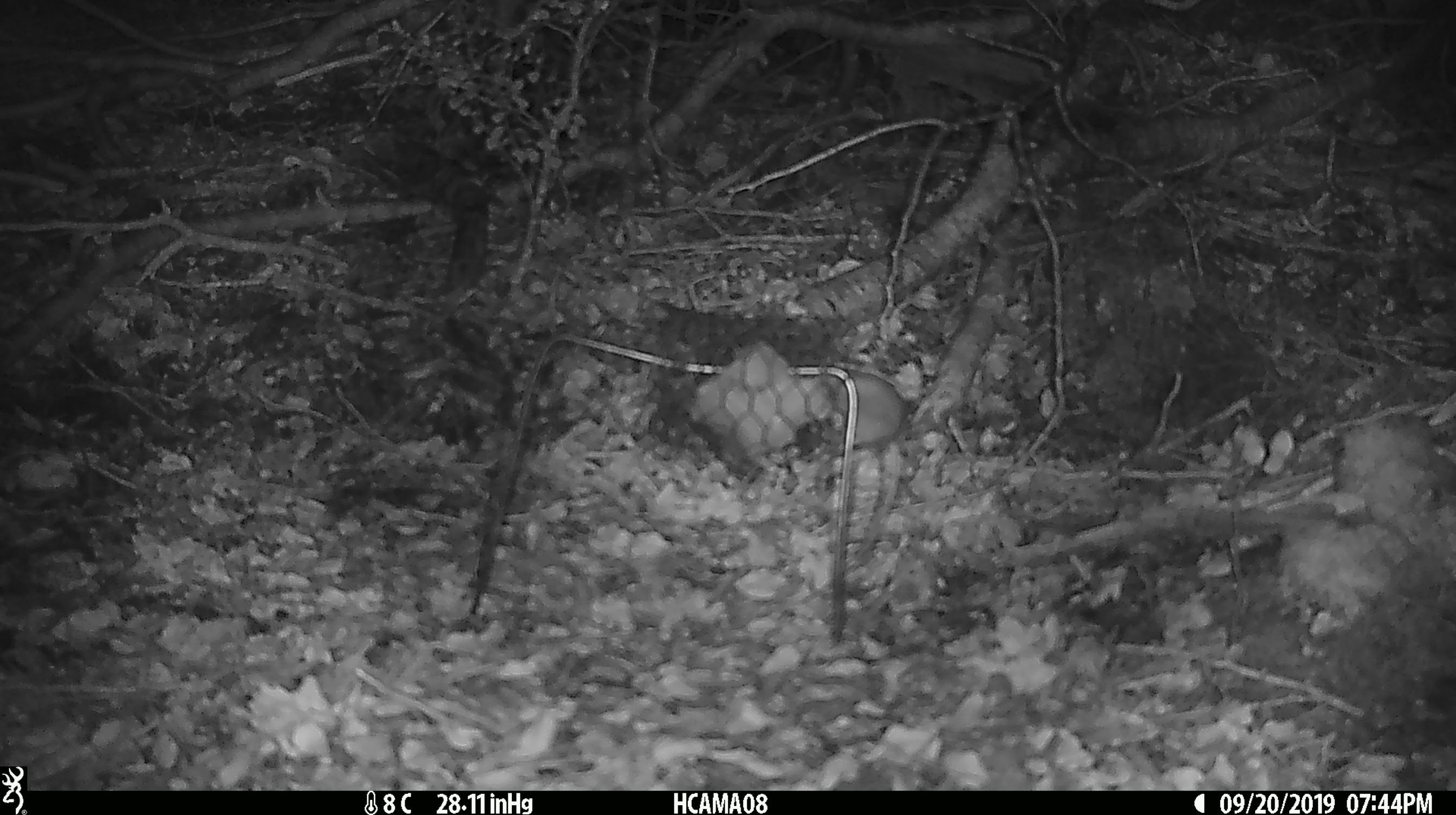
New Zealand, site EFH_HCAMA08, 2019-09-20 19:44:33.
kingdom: Animalia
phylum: Chordata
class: Mammalia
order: Rodentia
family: Muridae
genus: Mus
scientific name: Mus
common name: mouse